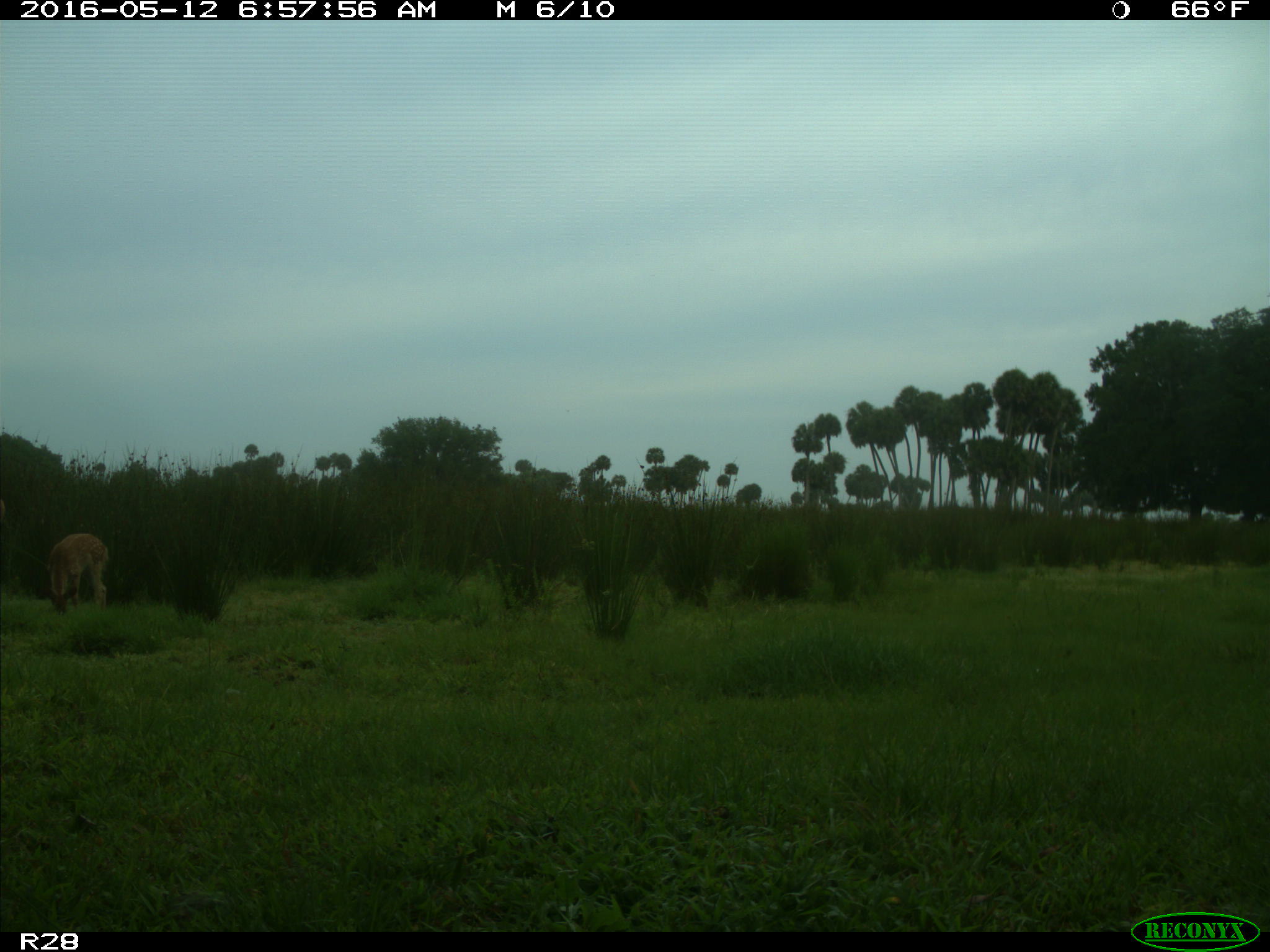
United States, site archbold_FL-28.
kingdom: Animalia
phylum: Chordata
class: Mammalia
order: Artiodactyla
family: Cervidae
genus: Odocoileus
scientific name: Odocoileus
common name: deer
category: unidentified deer